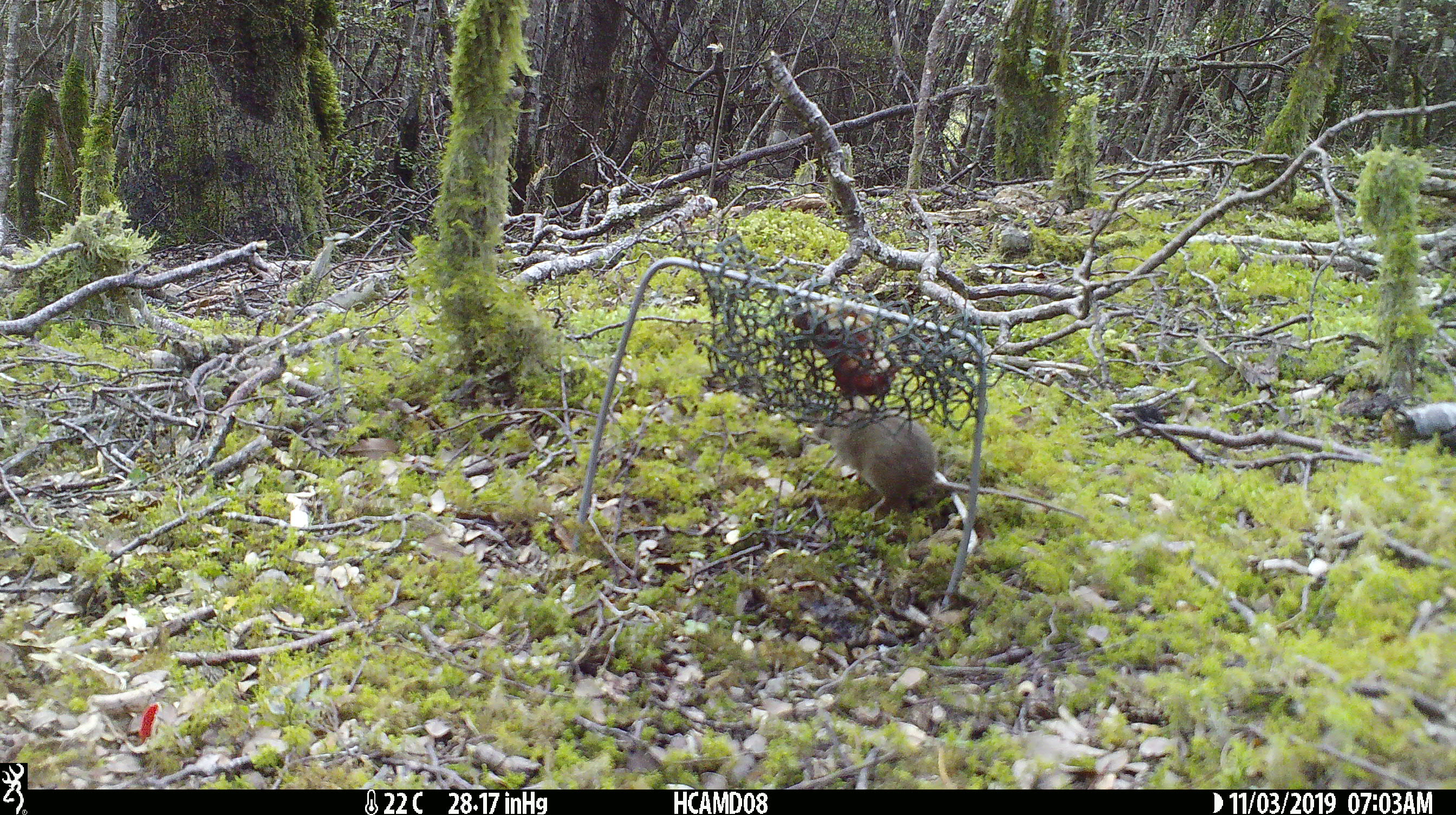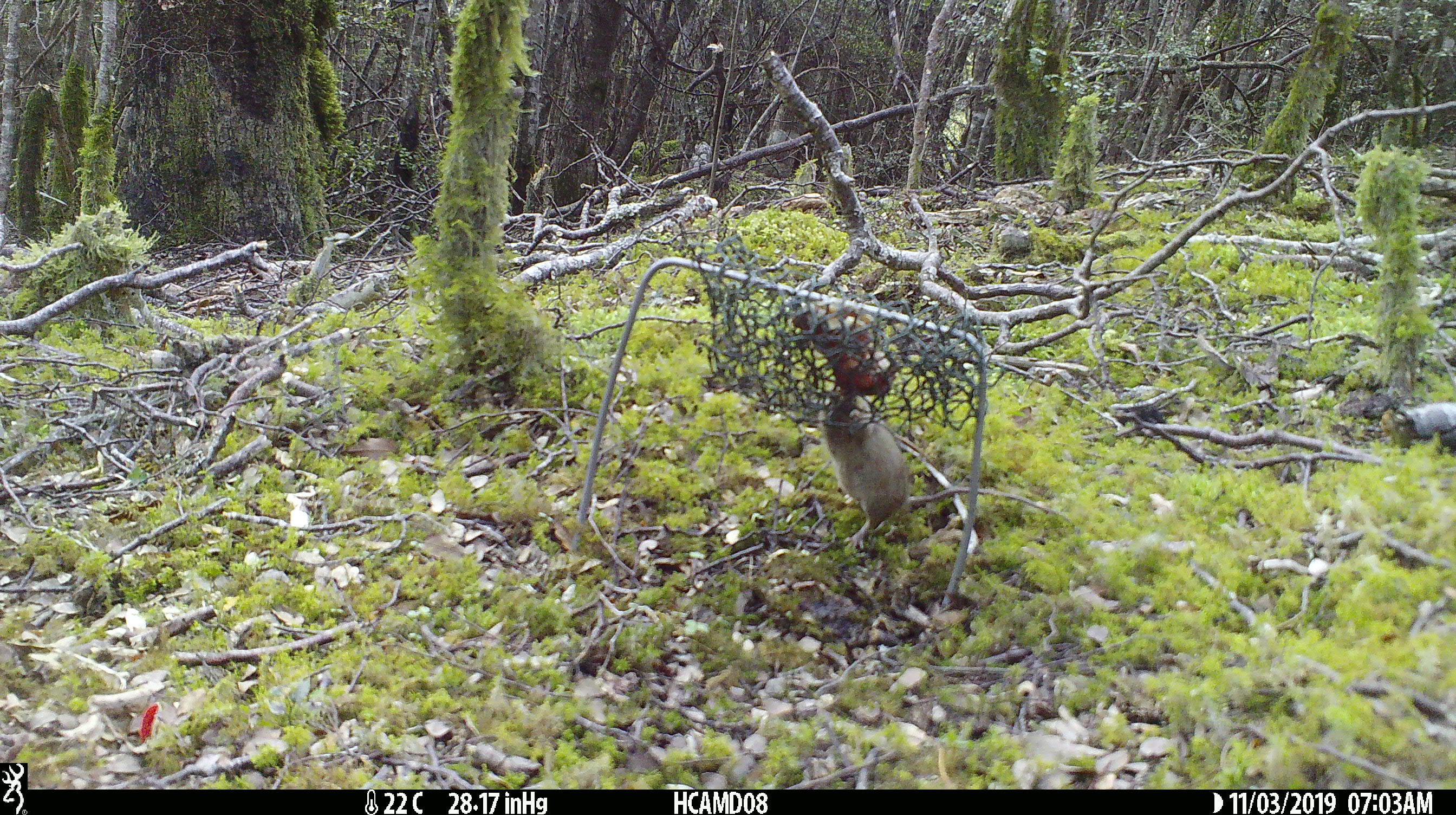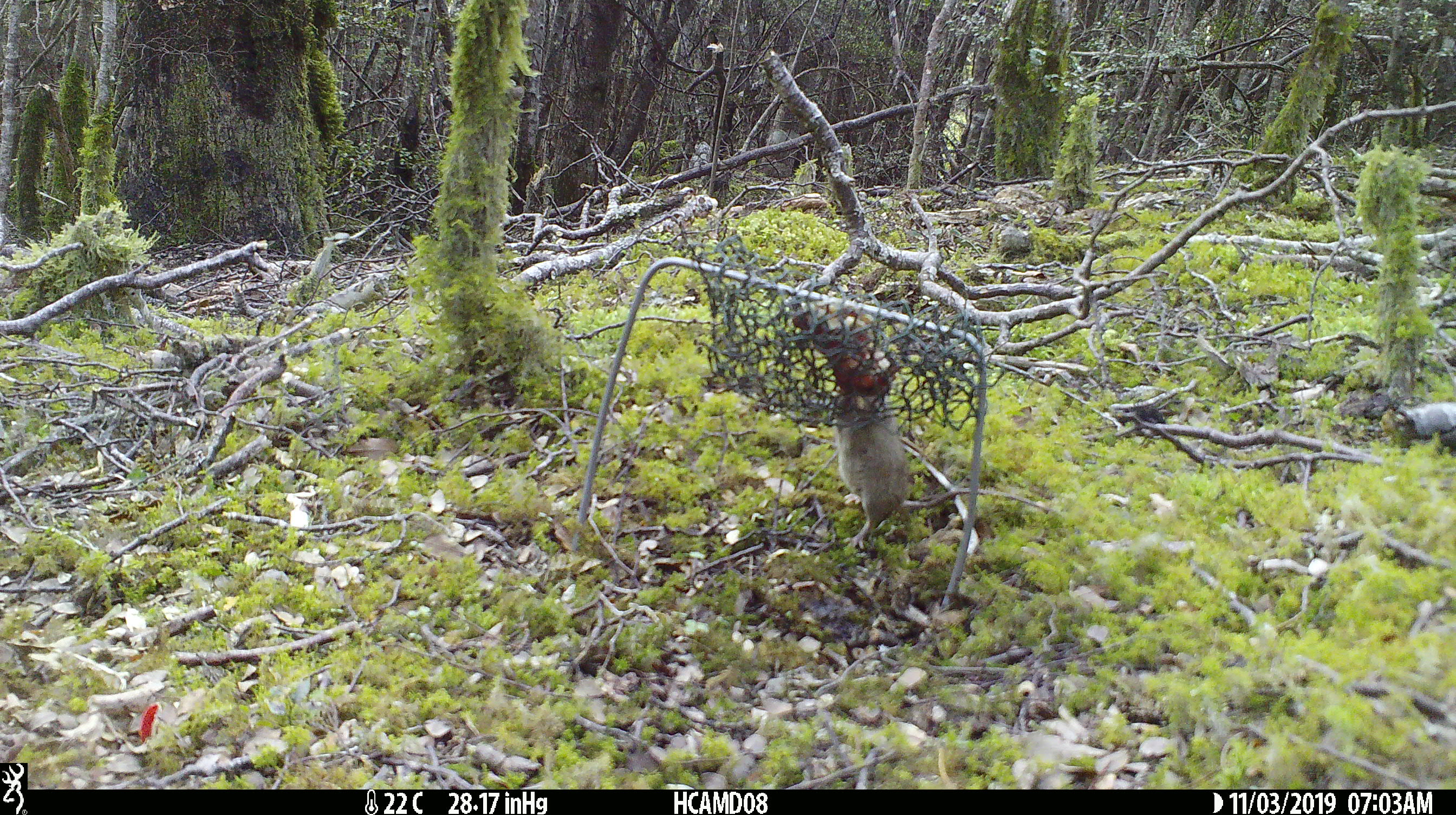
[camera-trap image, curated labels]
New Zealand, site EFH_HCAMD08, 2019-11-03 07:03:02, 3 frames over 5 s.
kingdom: Animalia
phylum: Chordata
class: Mammalia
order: Rodentia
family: Muridae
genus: Mus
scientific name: Mus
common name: mouse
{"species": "mouse (Mus)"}